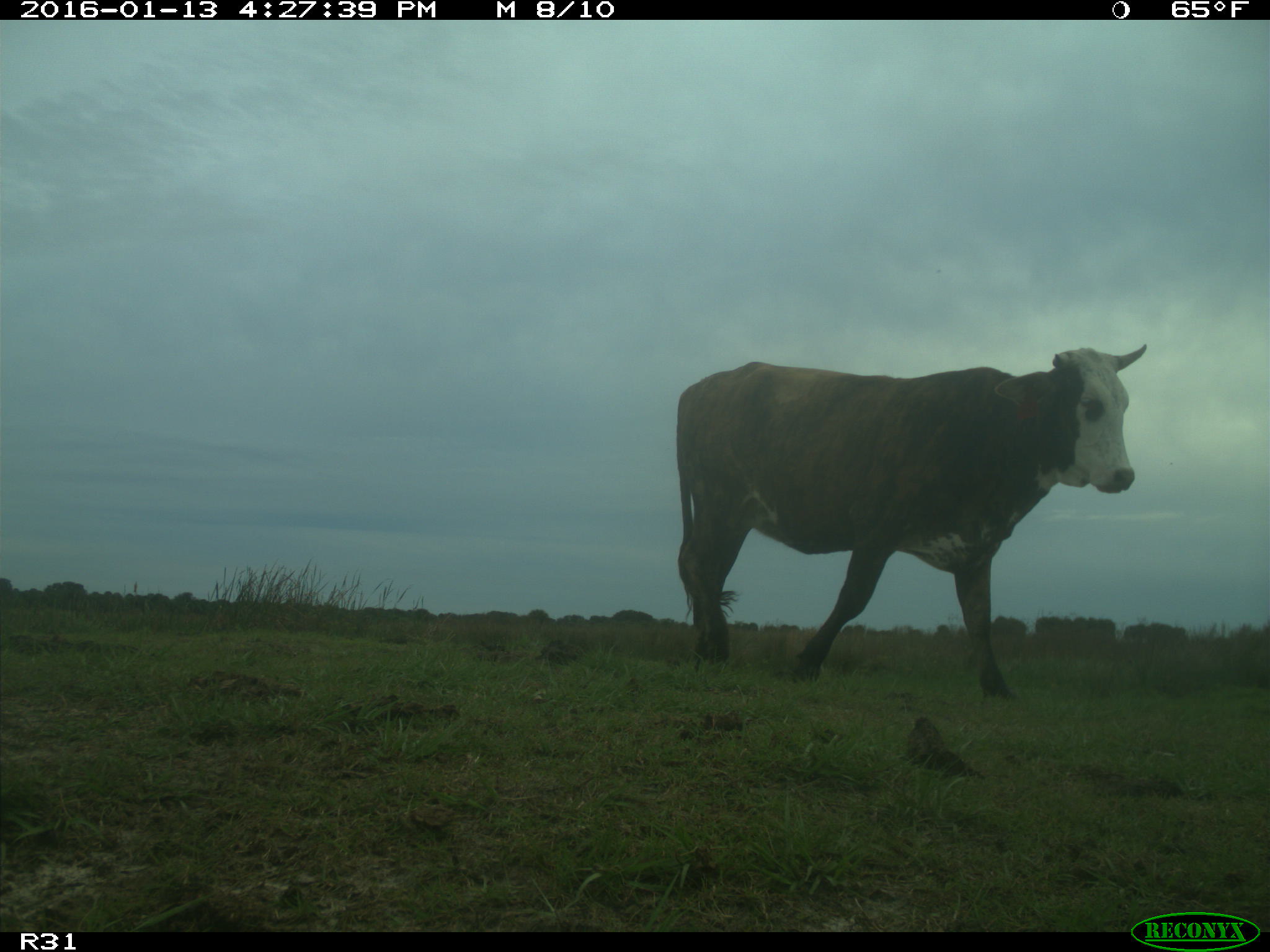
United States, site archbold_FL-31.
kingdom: Animalia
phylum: Chordata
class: Mammalia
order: Artiodactyla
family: Bovidae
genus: Bos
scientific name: Bos taurus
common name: domestic cow